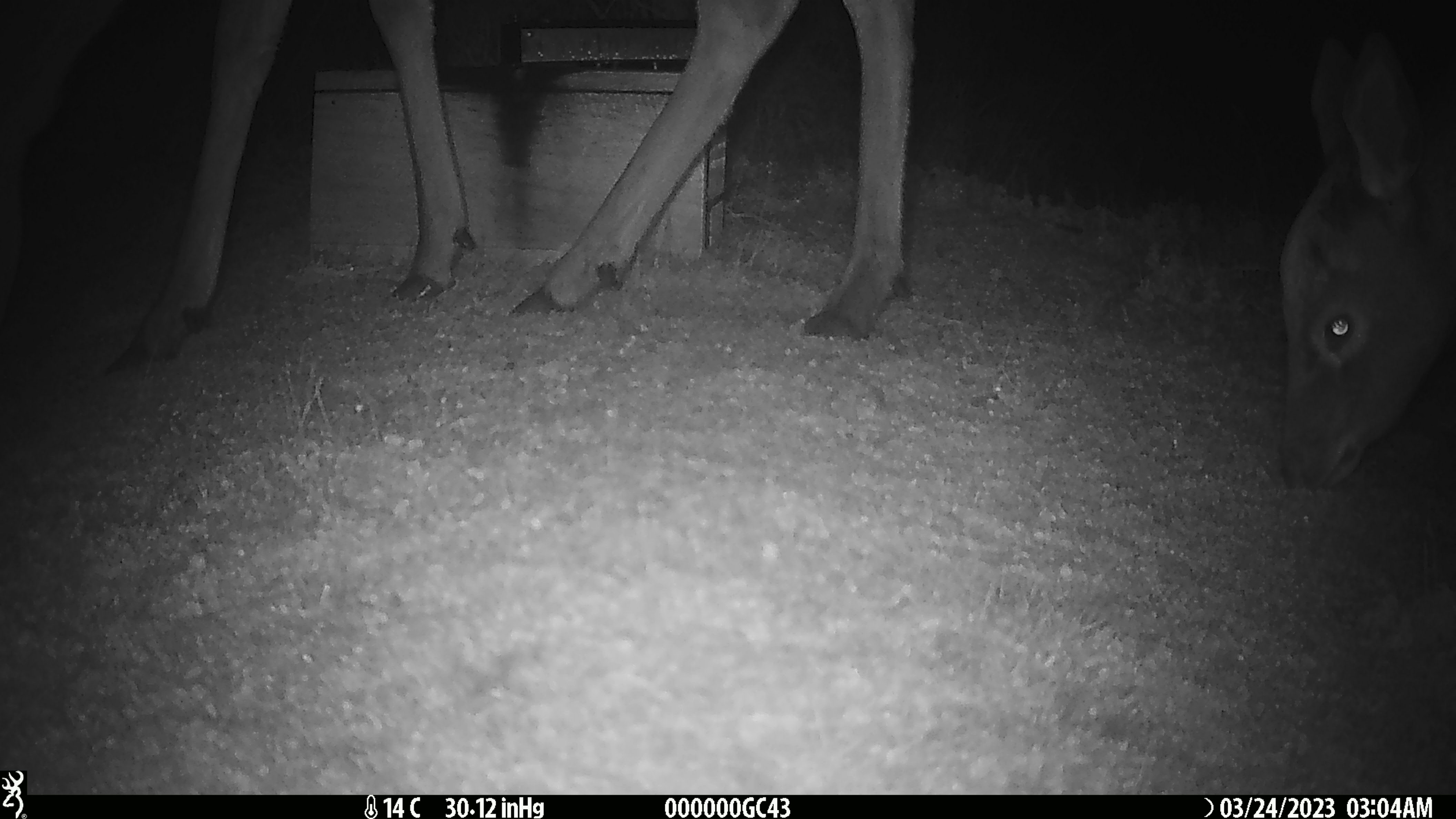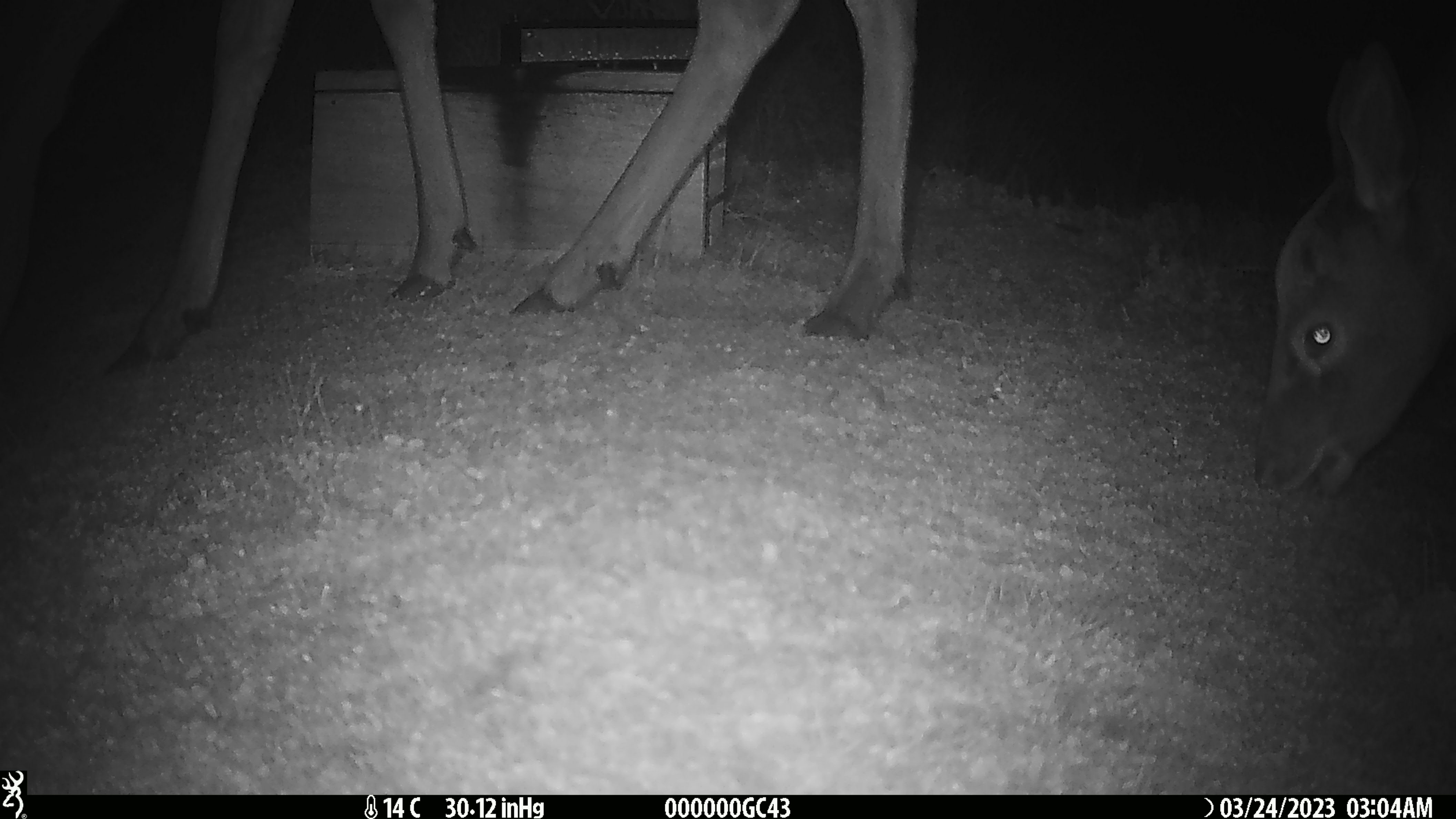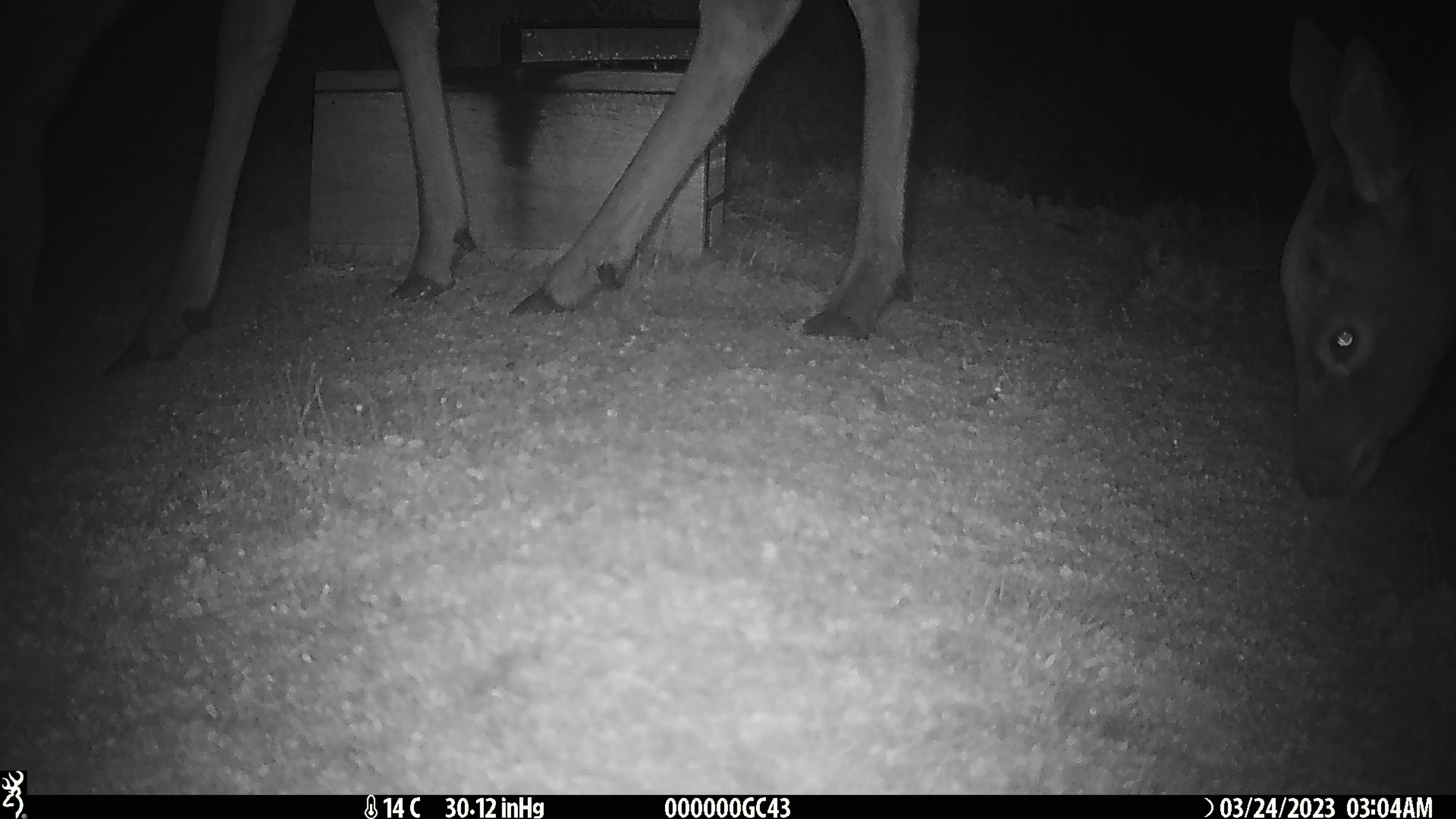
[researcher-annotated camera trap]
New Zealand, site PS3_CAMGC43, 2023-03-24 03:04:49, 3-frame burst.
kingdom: Animalia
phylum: Chordata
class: Mammalia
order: Artiodactyla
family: Cervidae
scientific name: Cervidae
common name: deer